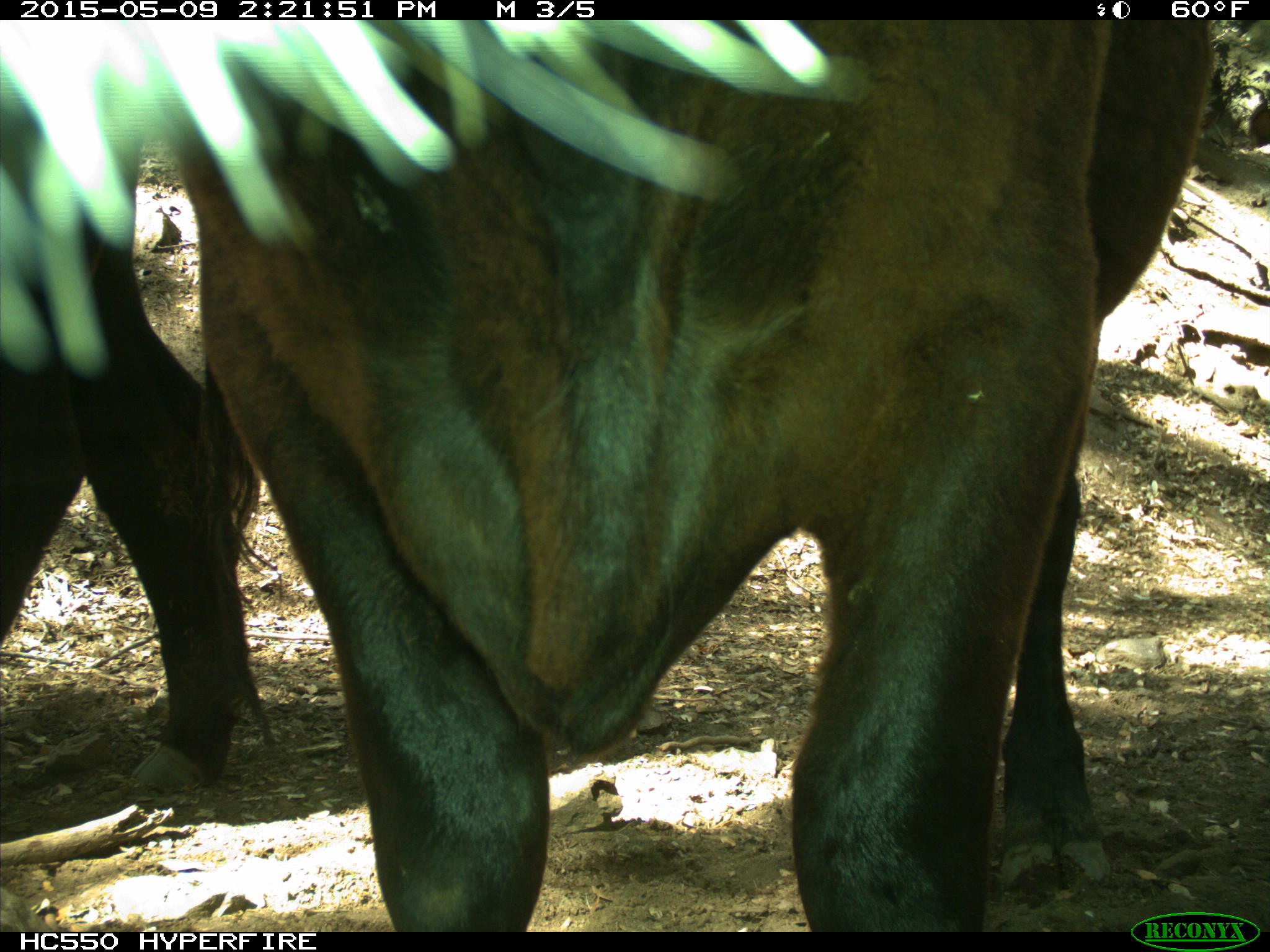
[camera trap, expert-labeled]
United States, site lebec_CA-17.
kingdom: Animalia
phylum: Chordata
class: Mammalia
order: Artiodactyla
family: Bovidae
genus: Bos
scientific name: Bos taurus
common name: domestic cow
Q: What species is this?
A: Bos taurus (domestic cow).